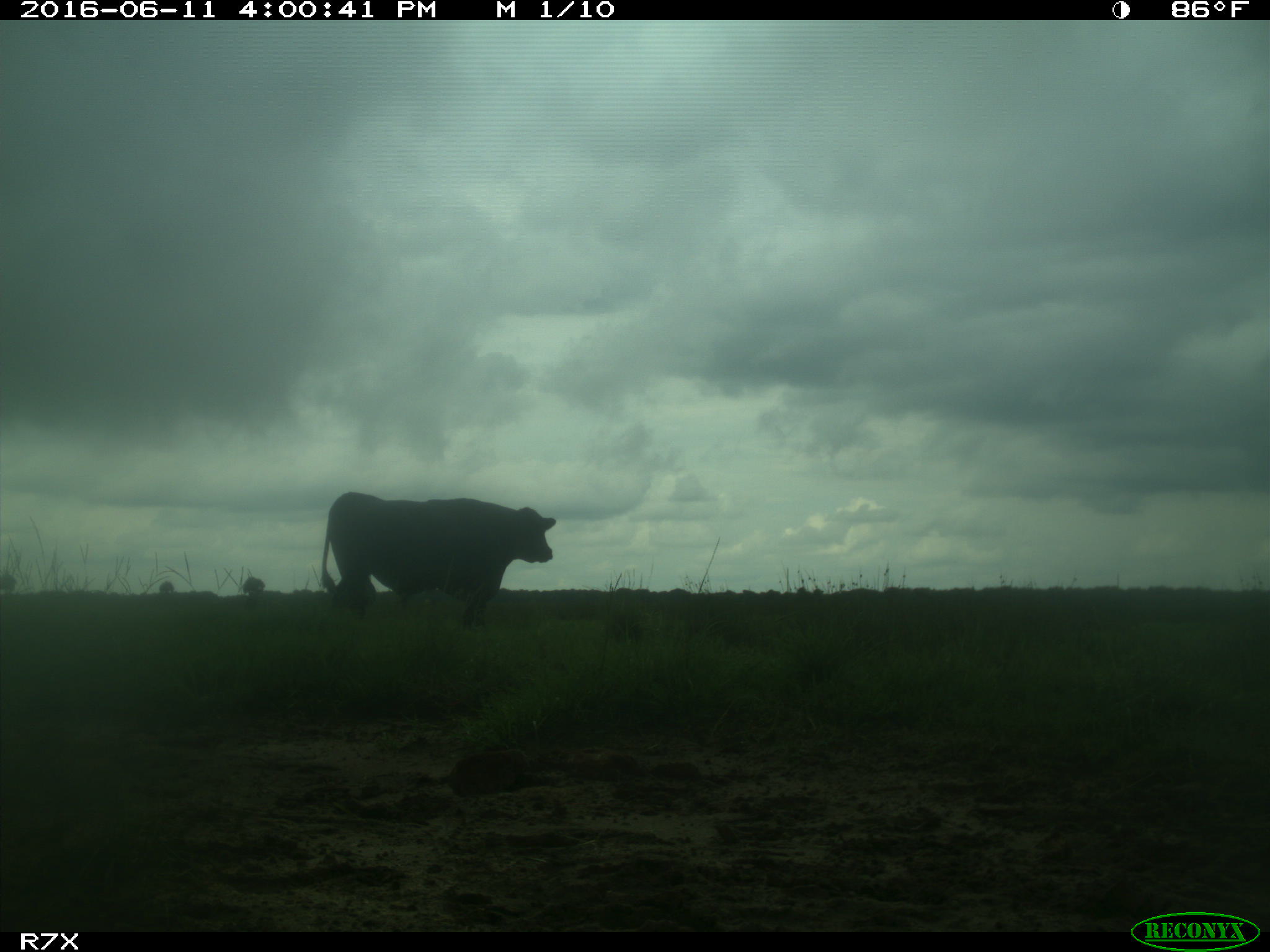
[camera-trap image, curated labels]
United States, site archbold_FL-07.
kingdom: Animalia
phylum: Chordata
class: Mammalia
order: Artiodactyla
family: Bovidae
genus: Bos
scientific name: Bos taurus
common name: domestic cow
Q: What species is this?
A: Bos taurus (domestic cow).